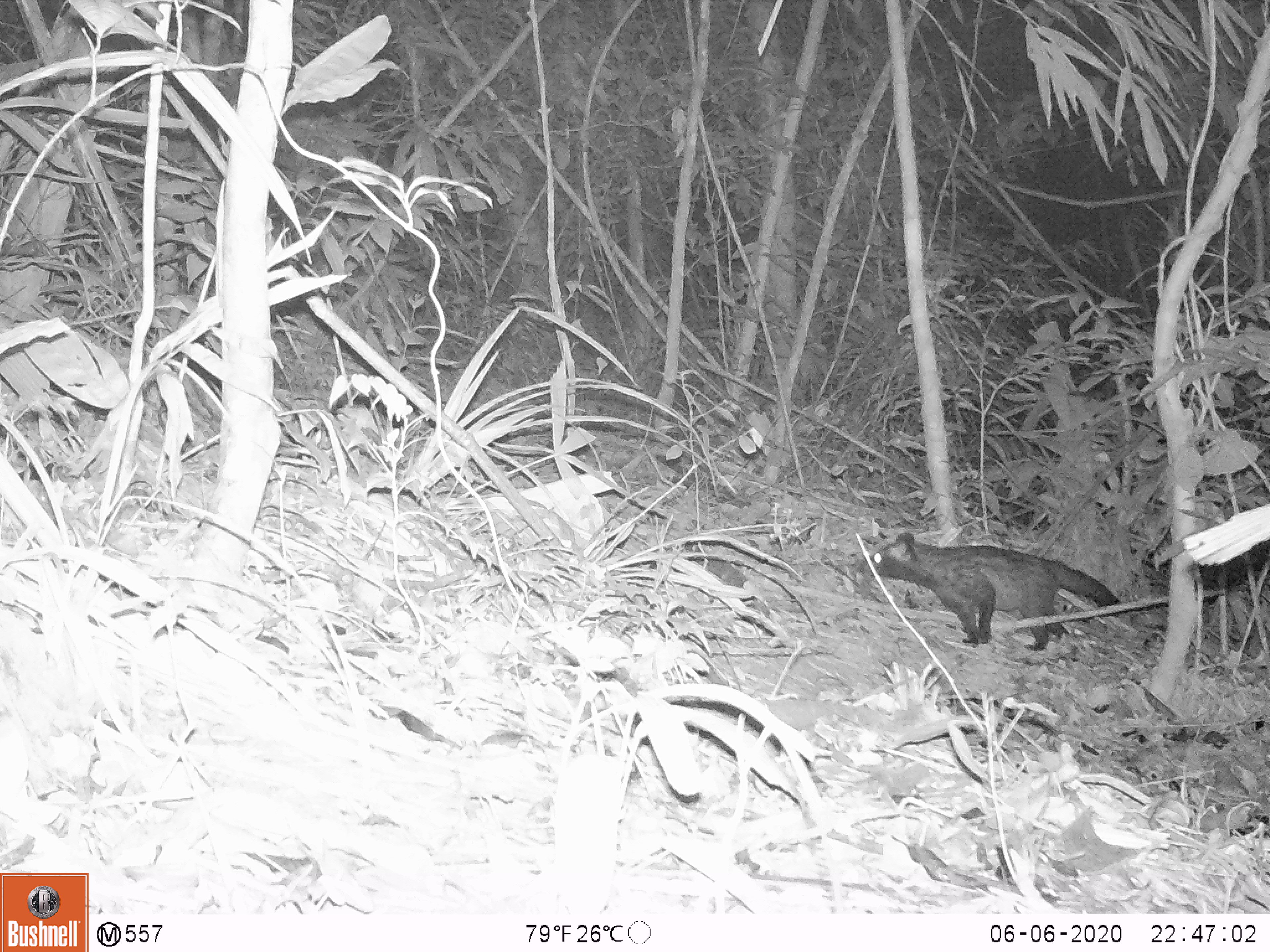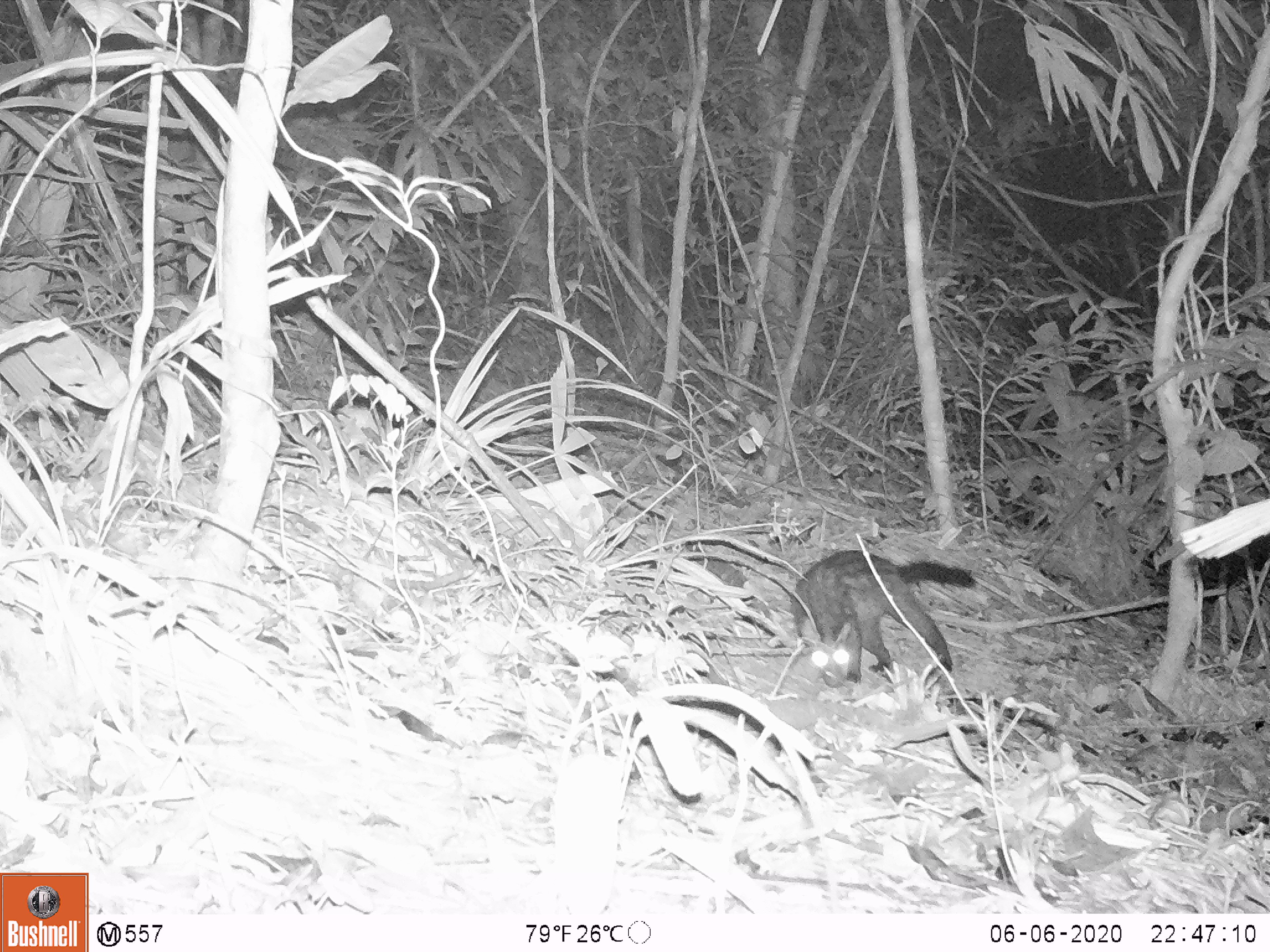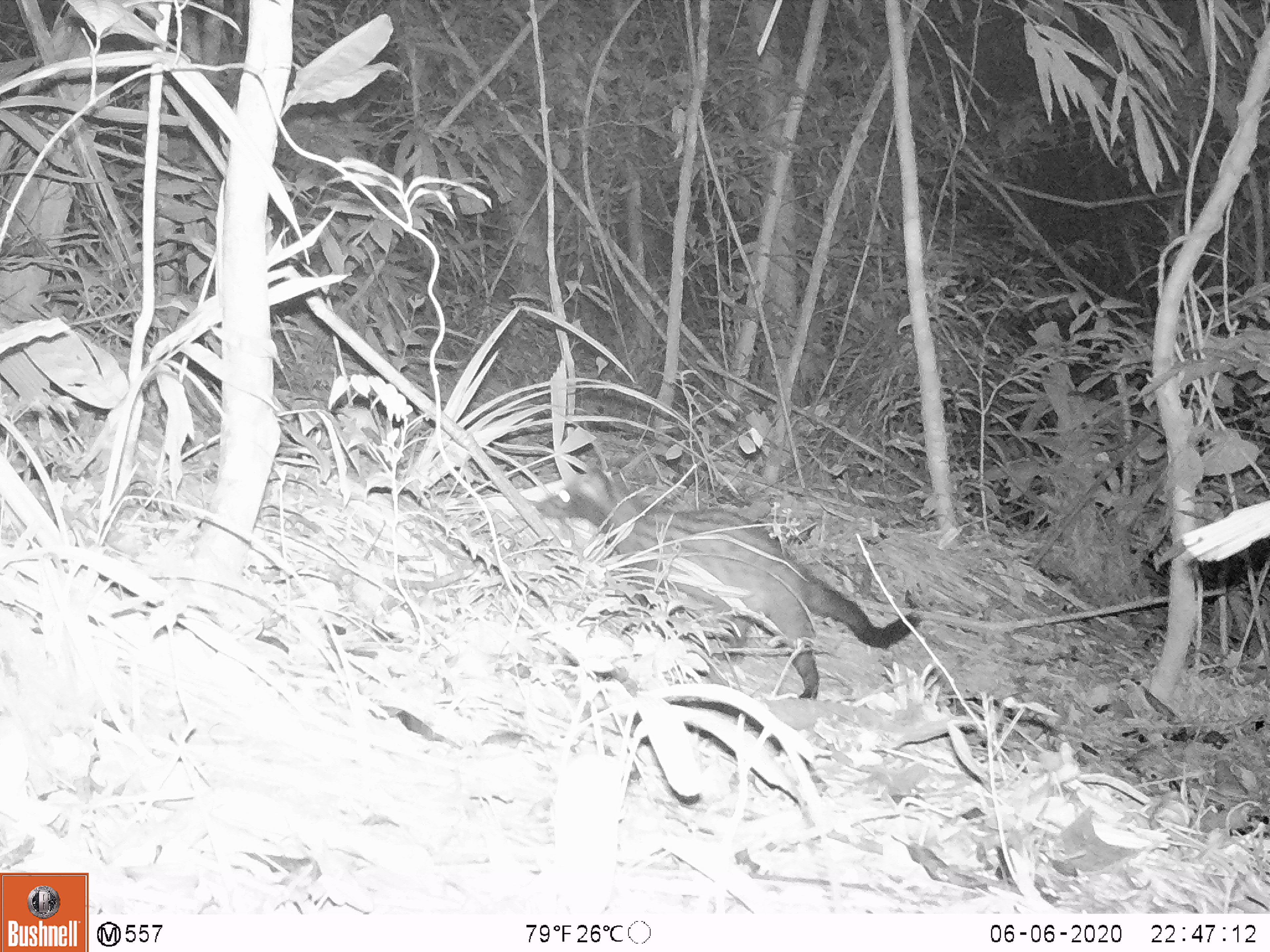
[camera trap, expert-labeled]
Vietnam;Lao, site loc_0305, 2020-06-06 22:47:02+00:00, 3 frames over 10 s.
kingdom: Animalia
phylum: Chordata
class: Mammalia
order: Carnivora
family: Viverridae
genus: Paradoxurus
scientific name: Paradoxurus hermaphroditus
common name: common palm civet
Common palm civet (Paradoxurus hermaphroditus). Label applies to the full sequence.